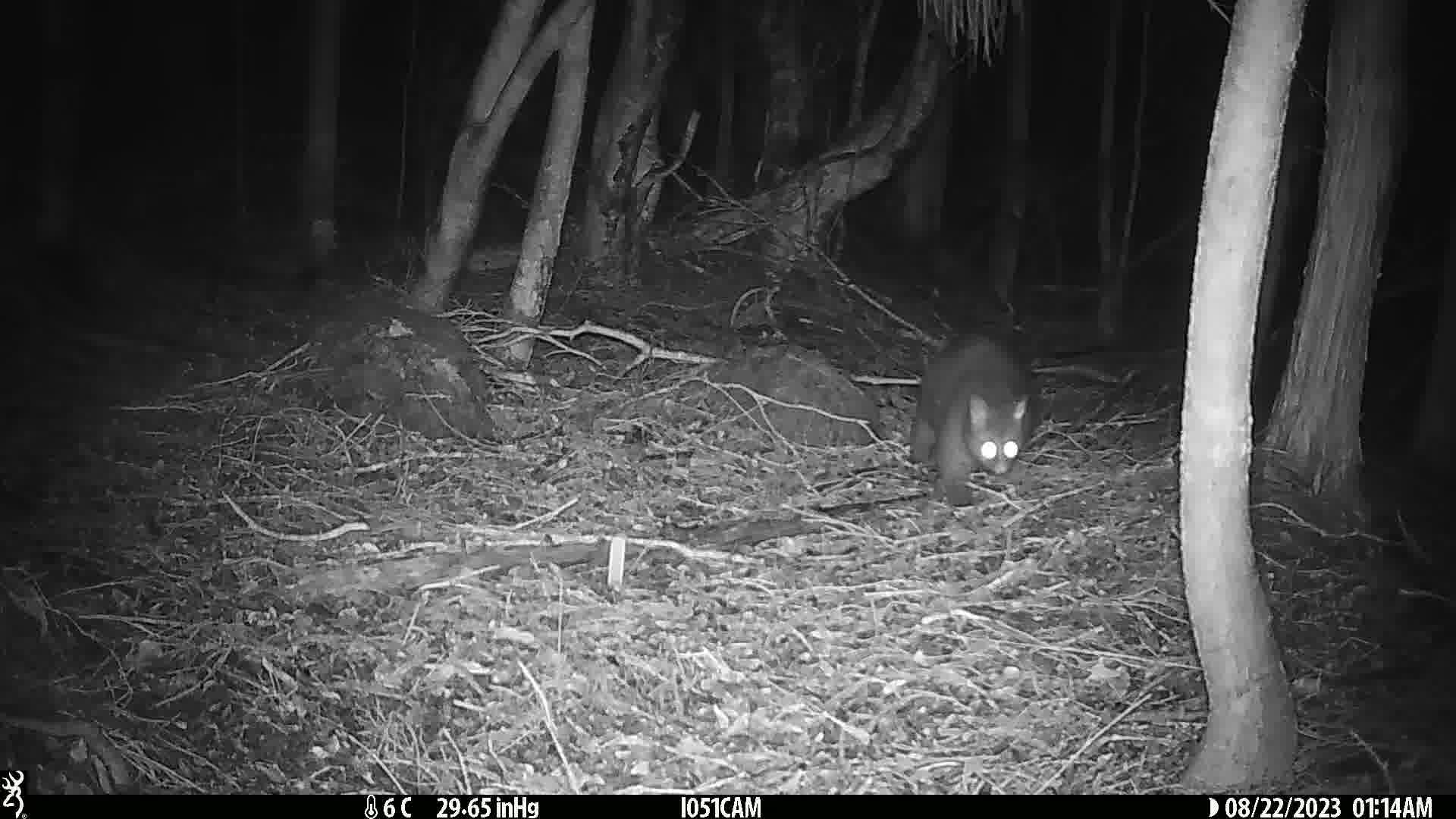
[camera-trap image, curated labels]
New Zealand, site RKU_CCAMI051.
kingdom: Animalia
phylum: Chordata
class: Mammalia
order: Diprotodontia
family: Phalangeridae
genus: Trichosurus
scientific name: Trichosurus vulpecula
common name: common brushtail possum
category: possum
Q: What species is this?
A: Possum (common brushtail possum) (Trichosurus vulpecula).